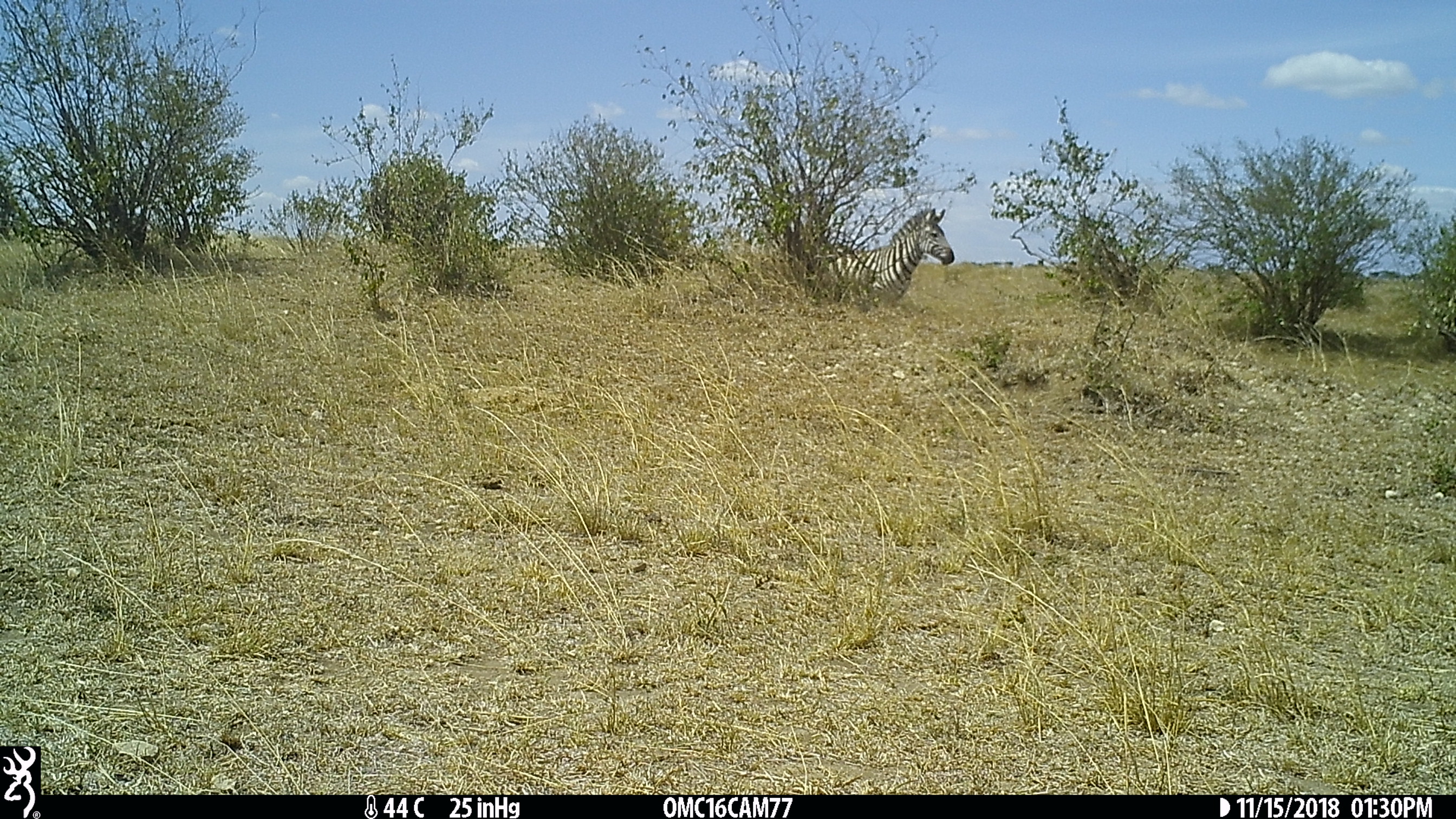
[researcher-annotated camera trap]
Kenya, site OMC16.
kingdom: Animalia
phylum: Chordata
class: Mammalia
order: Perissodactyla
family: Equidae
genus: Equus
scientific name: Equus quagga burchellii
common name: burchell's zebra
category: zebra